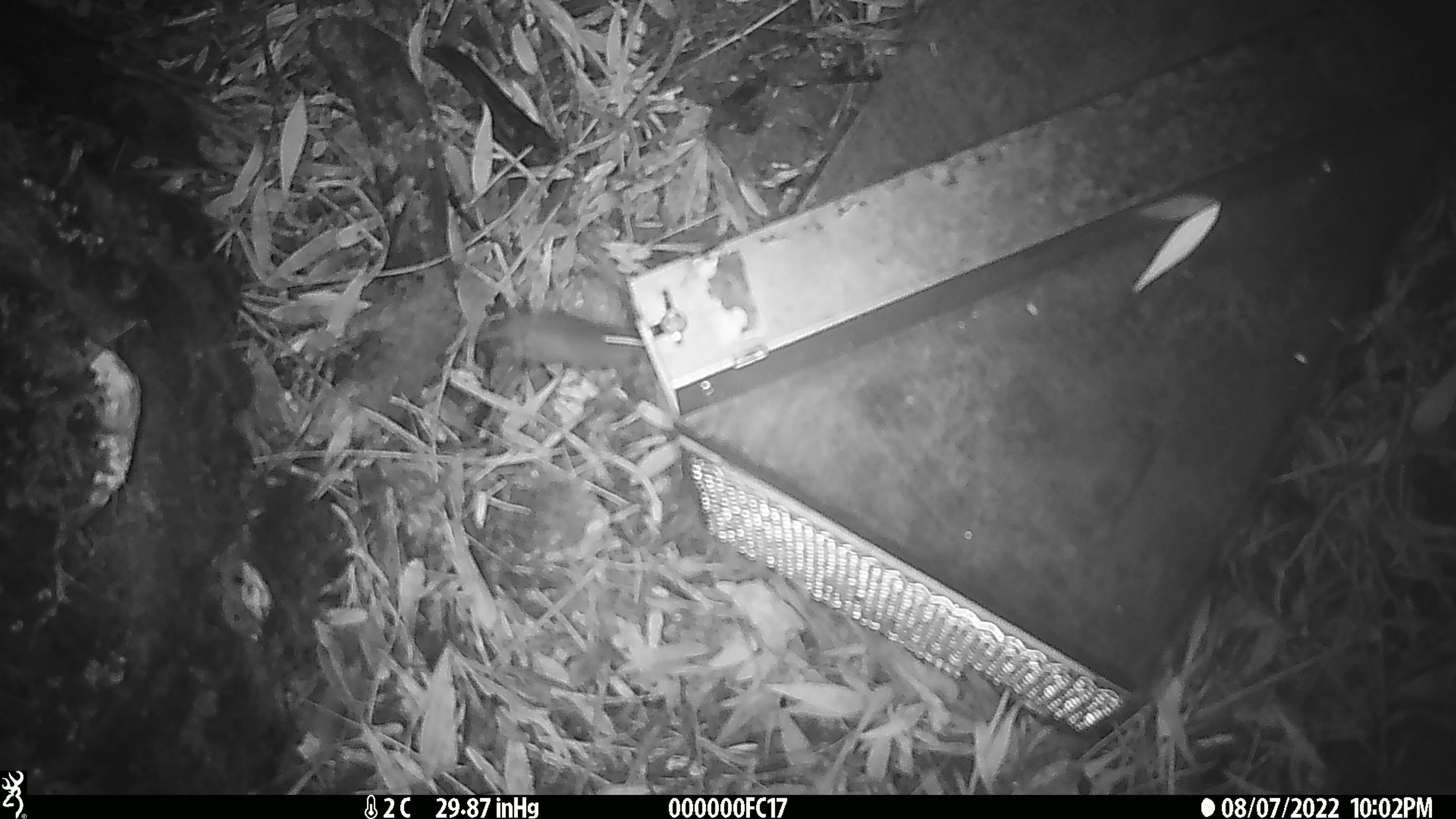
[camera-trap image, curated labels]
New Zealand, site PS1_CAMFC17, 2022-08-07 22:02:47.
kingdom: Animalia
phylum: Chordata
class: Mammalia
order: Rodentia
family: Muridae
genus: Mus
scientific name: Mus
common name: mouse